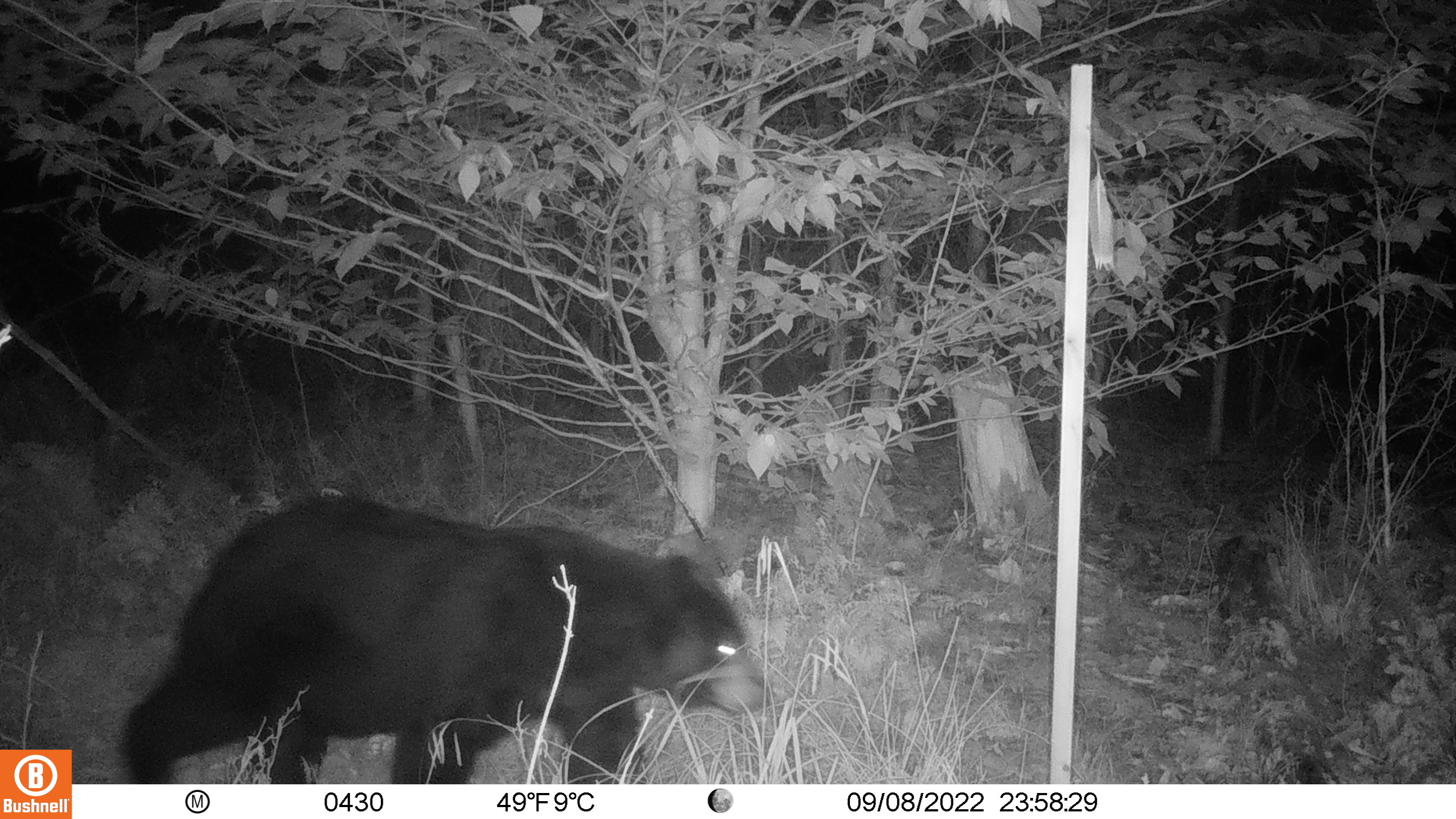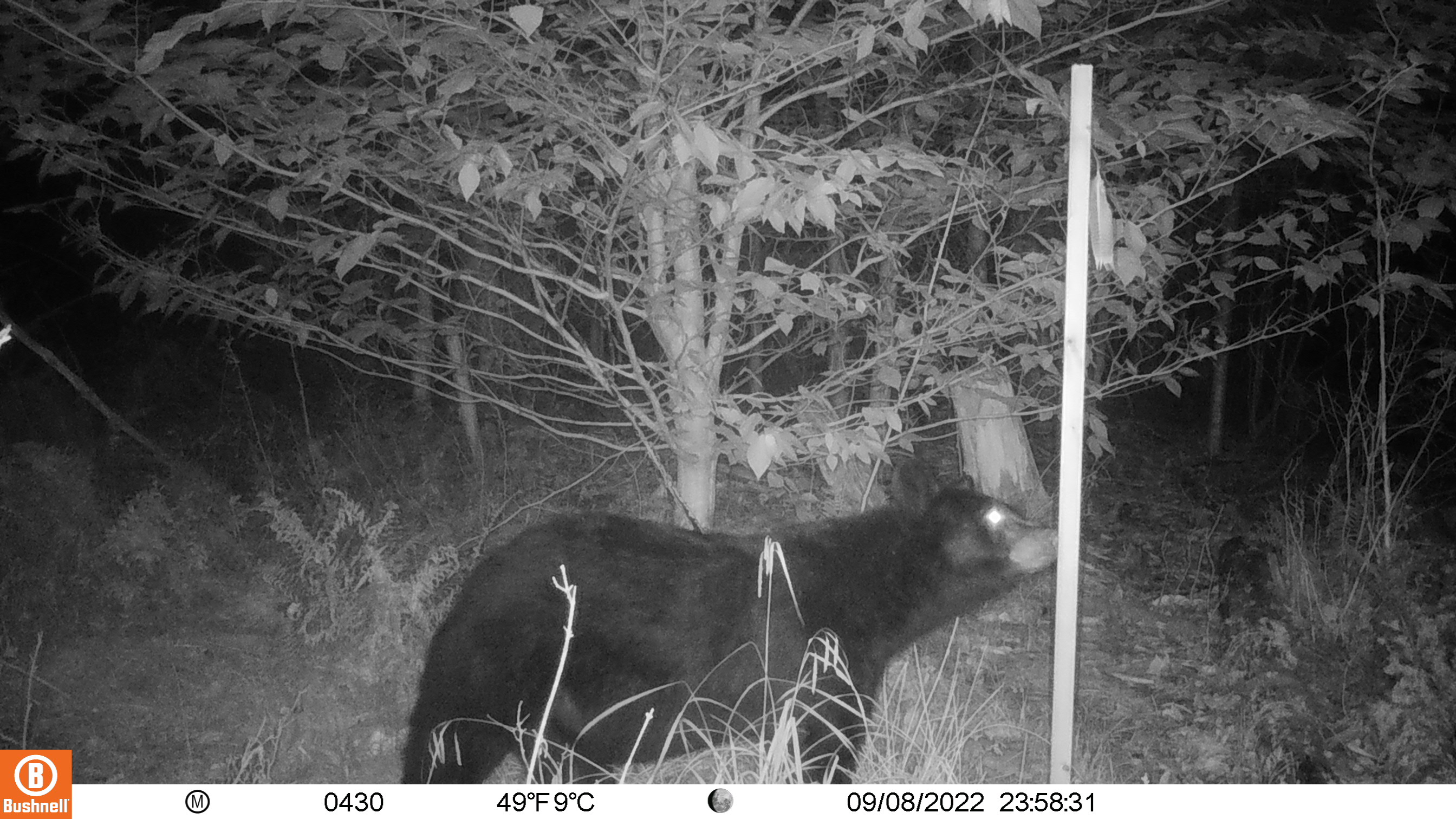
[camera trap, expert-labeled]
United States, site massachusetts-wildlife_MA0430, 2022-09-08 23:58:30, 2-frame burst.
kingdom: Animalia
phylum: Chordata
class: Mammalia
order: Carnivora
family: Ursidae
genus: Ursus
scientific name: Ursus americanus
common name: black bear